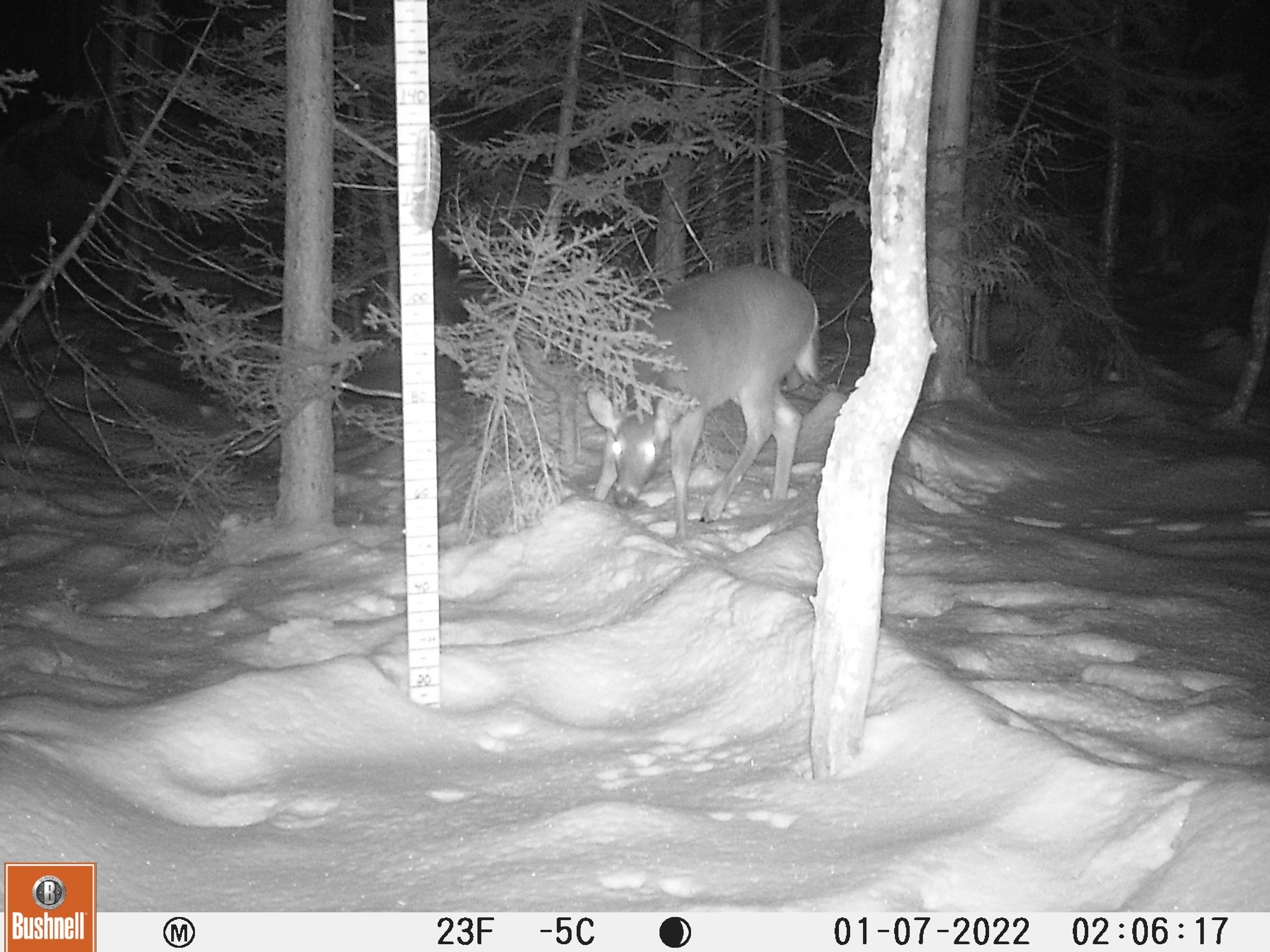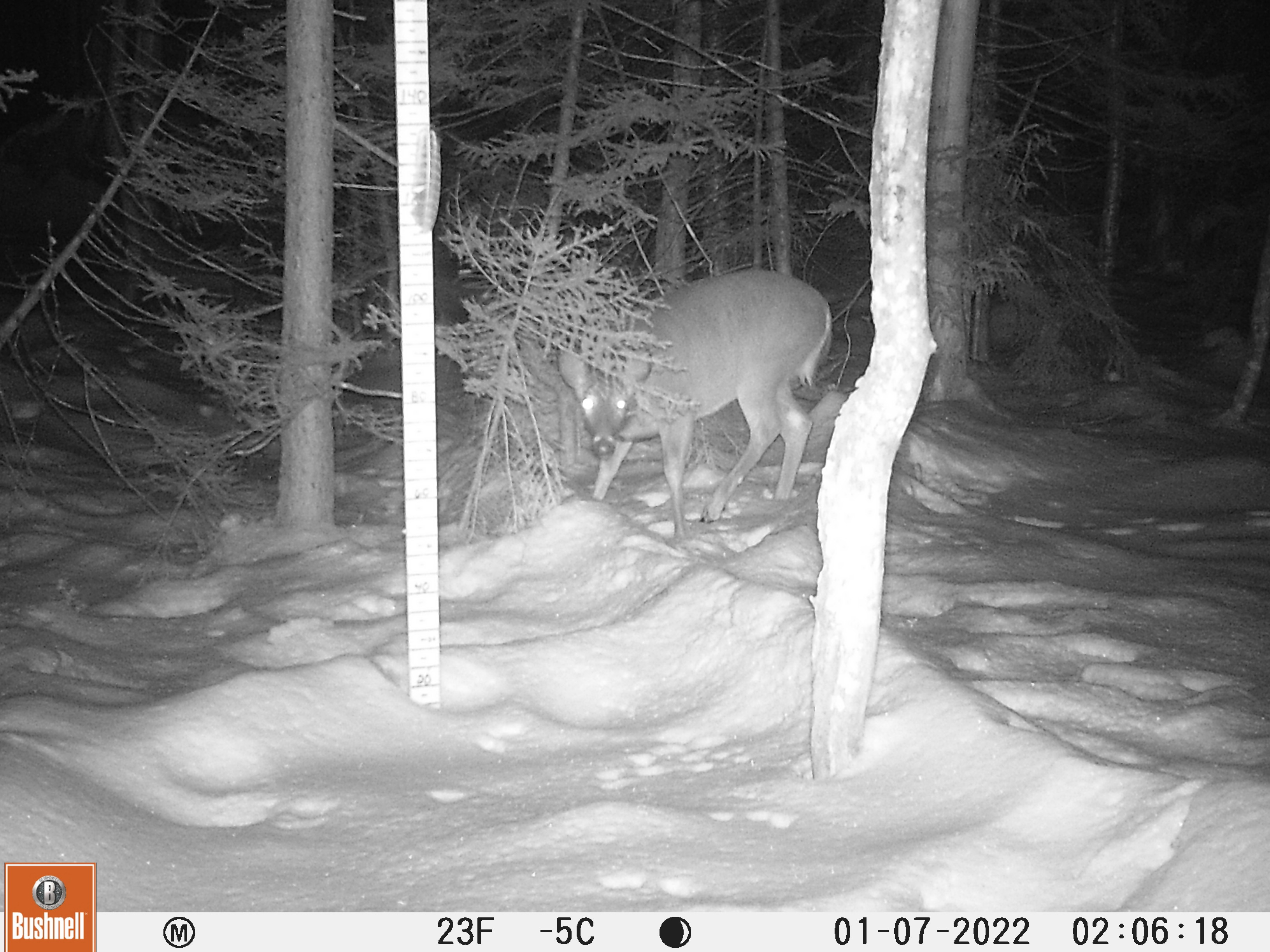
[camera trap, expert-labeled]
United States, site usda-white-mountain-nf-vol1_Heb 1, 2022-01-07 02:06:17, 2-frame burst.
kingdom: Animalia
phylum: Chordata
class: Mammalia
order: Artiodactyla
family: Cervidae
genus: Odocoileus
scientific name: Odocoileus virginianus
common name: white-tailed deer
White-tailed deer (Odocoileus virginianus).